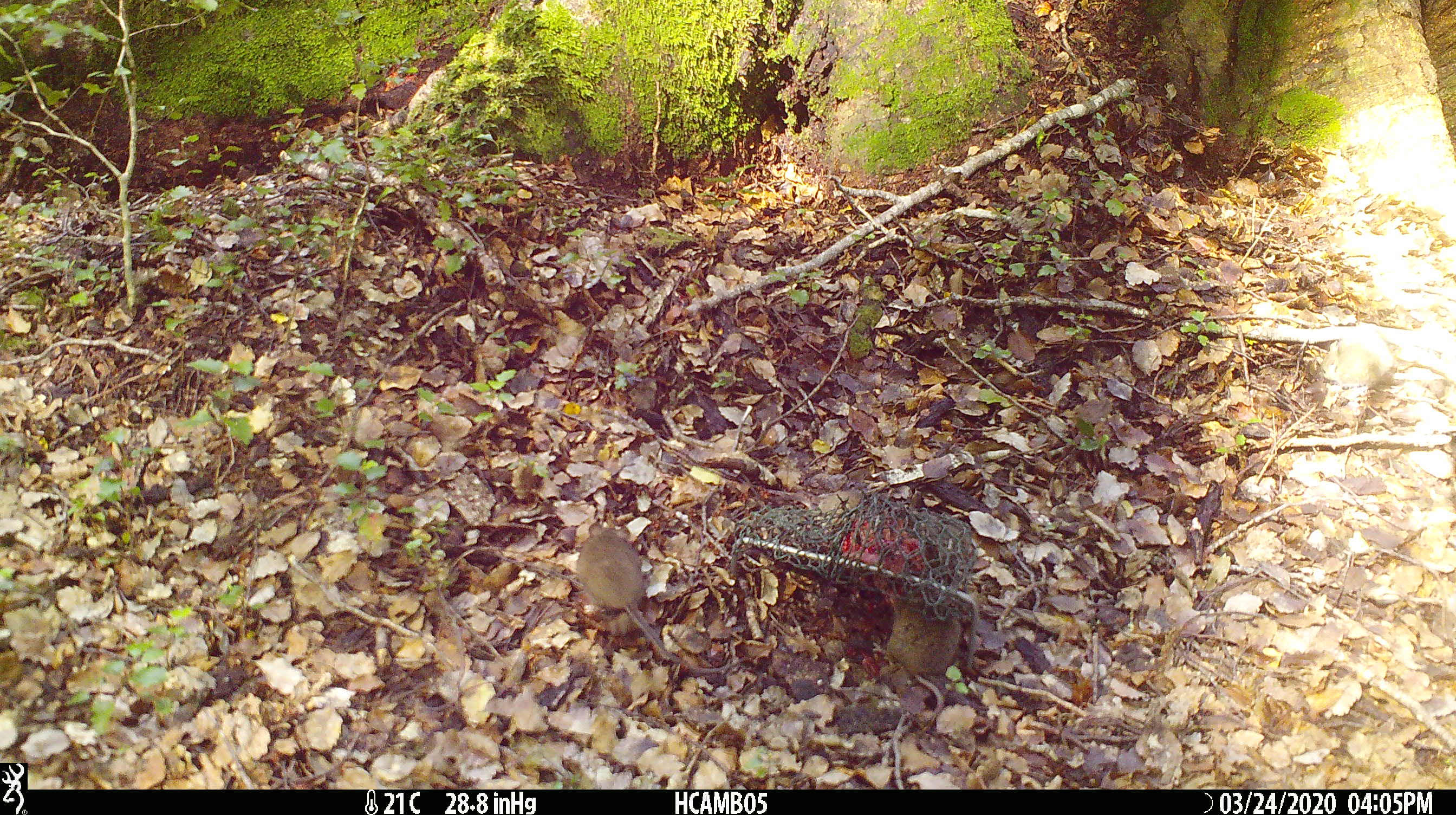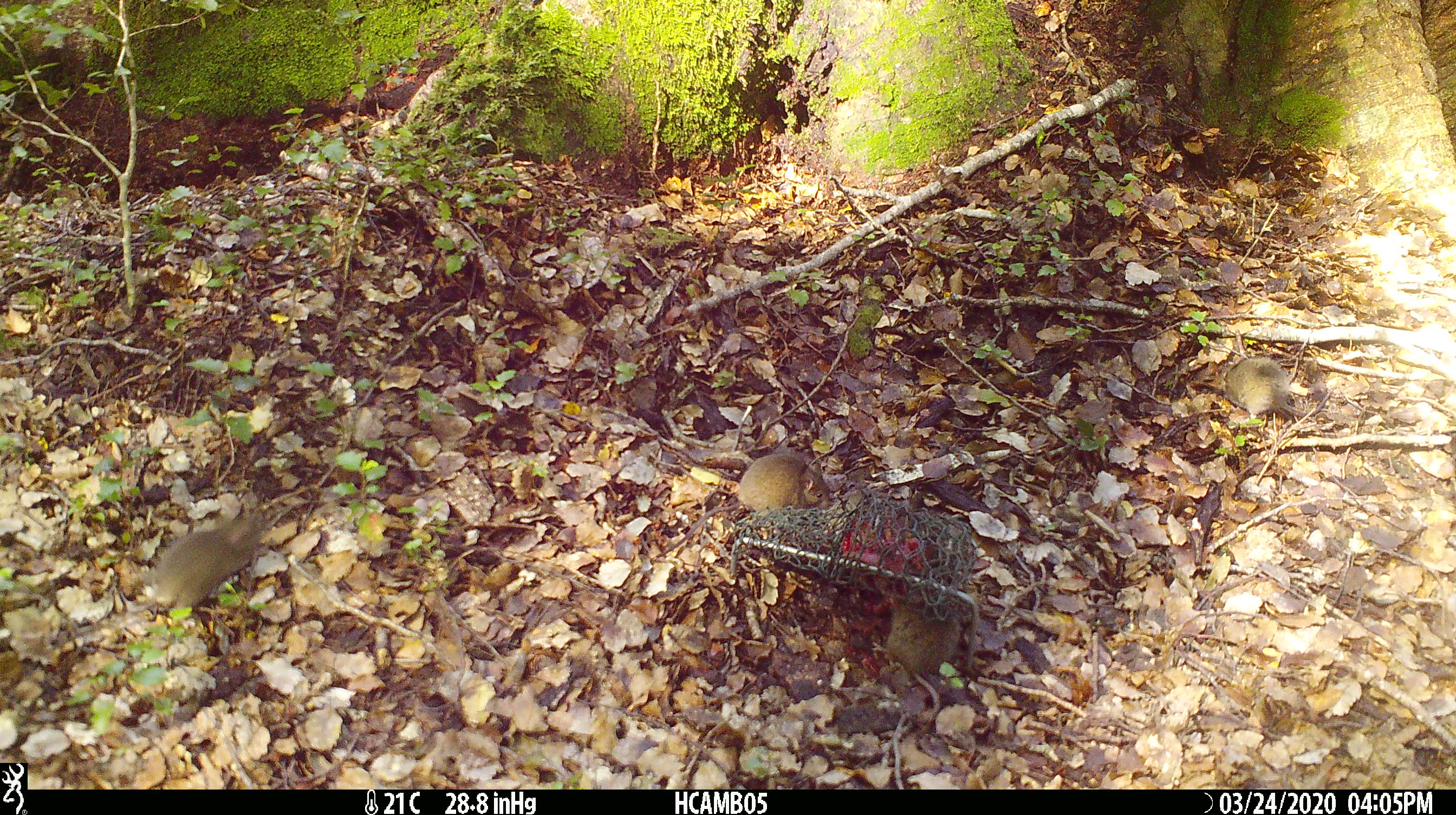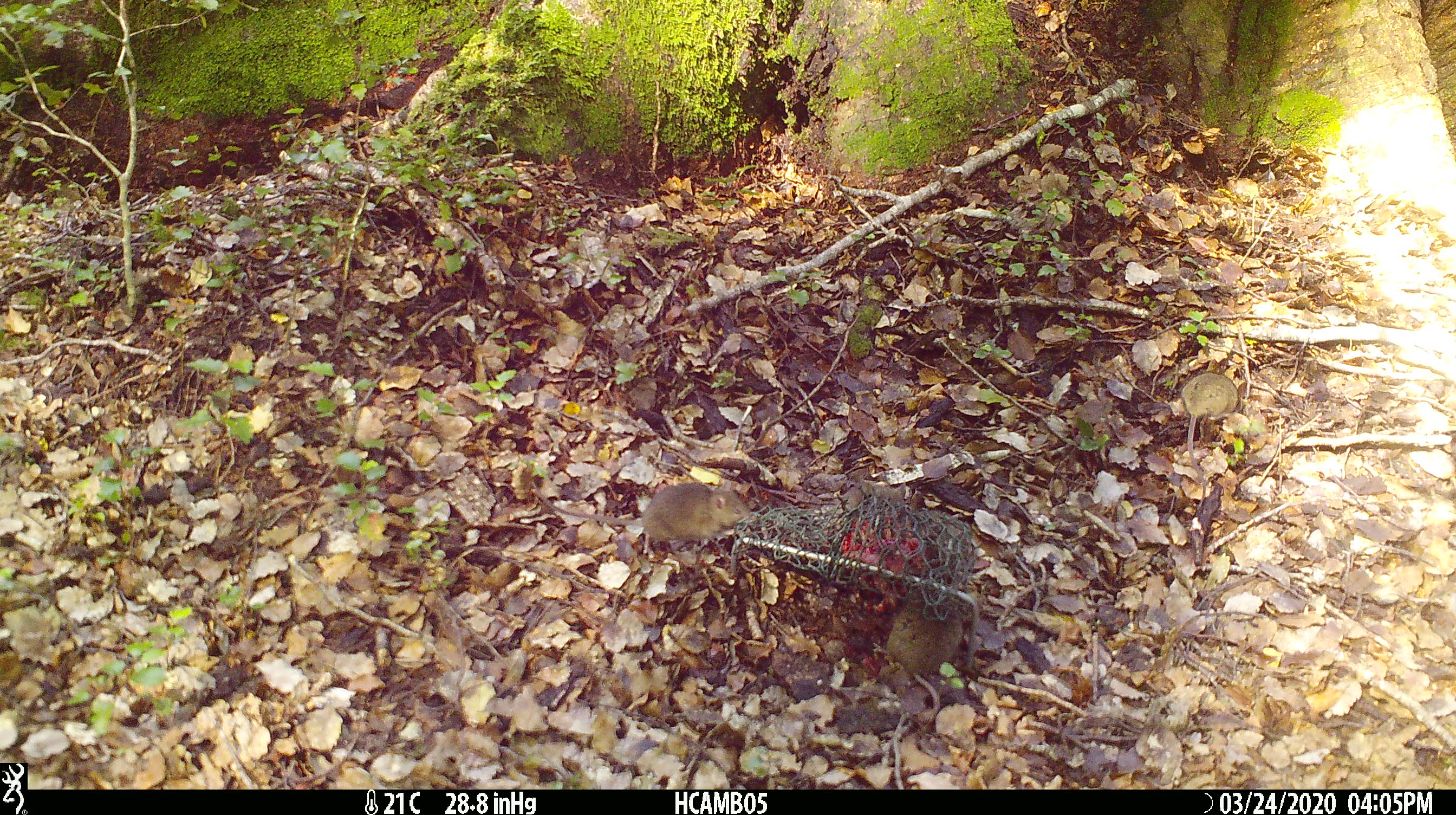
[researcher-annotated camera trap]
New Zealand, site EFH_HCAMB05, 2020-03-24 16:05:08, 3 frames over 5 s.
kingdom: Animalia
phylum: Chordata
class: Mammalia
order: Rodentia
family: Muridae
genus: Mus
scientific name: Mus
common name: mouse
Mouse (Mus).